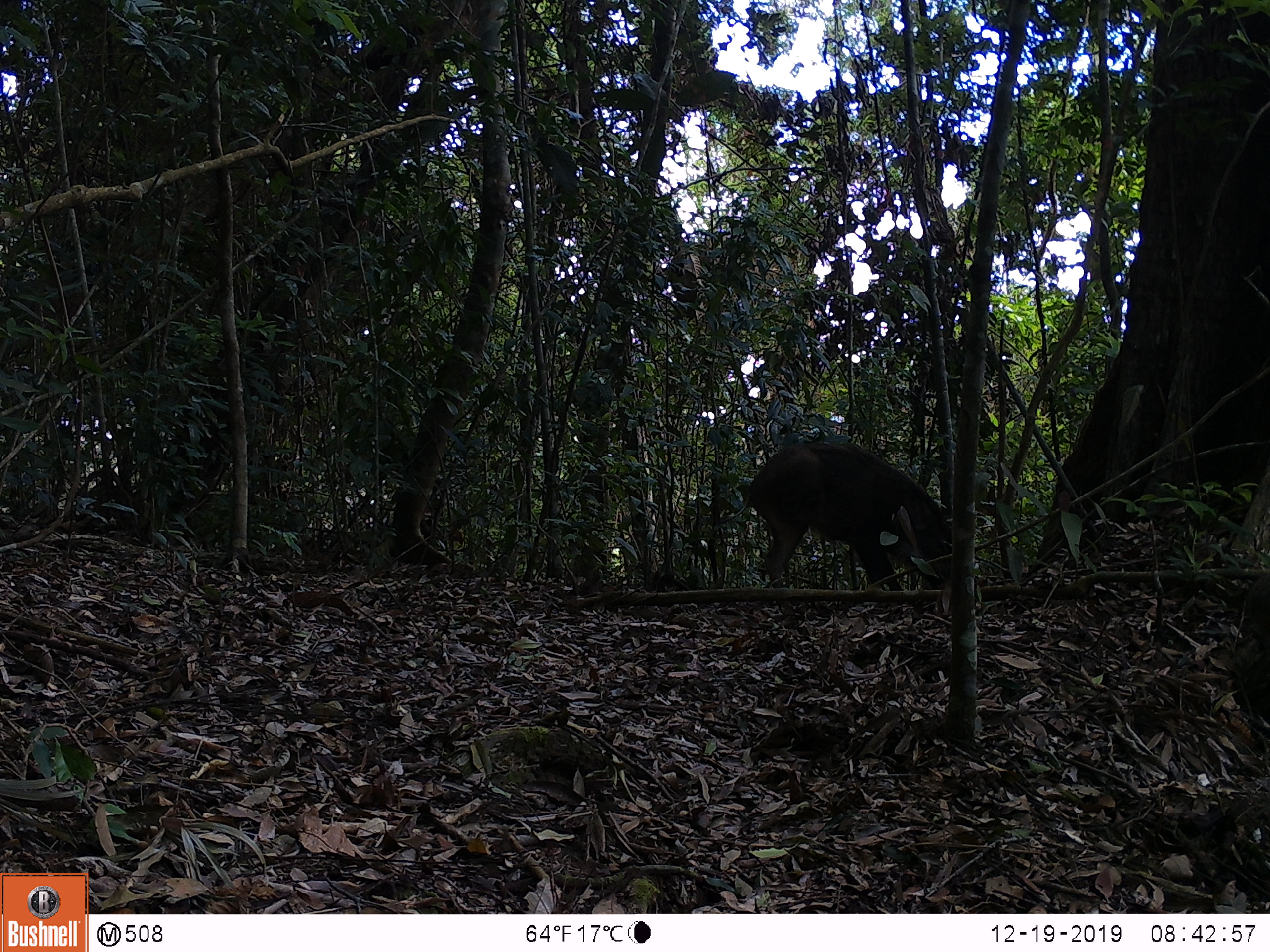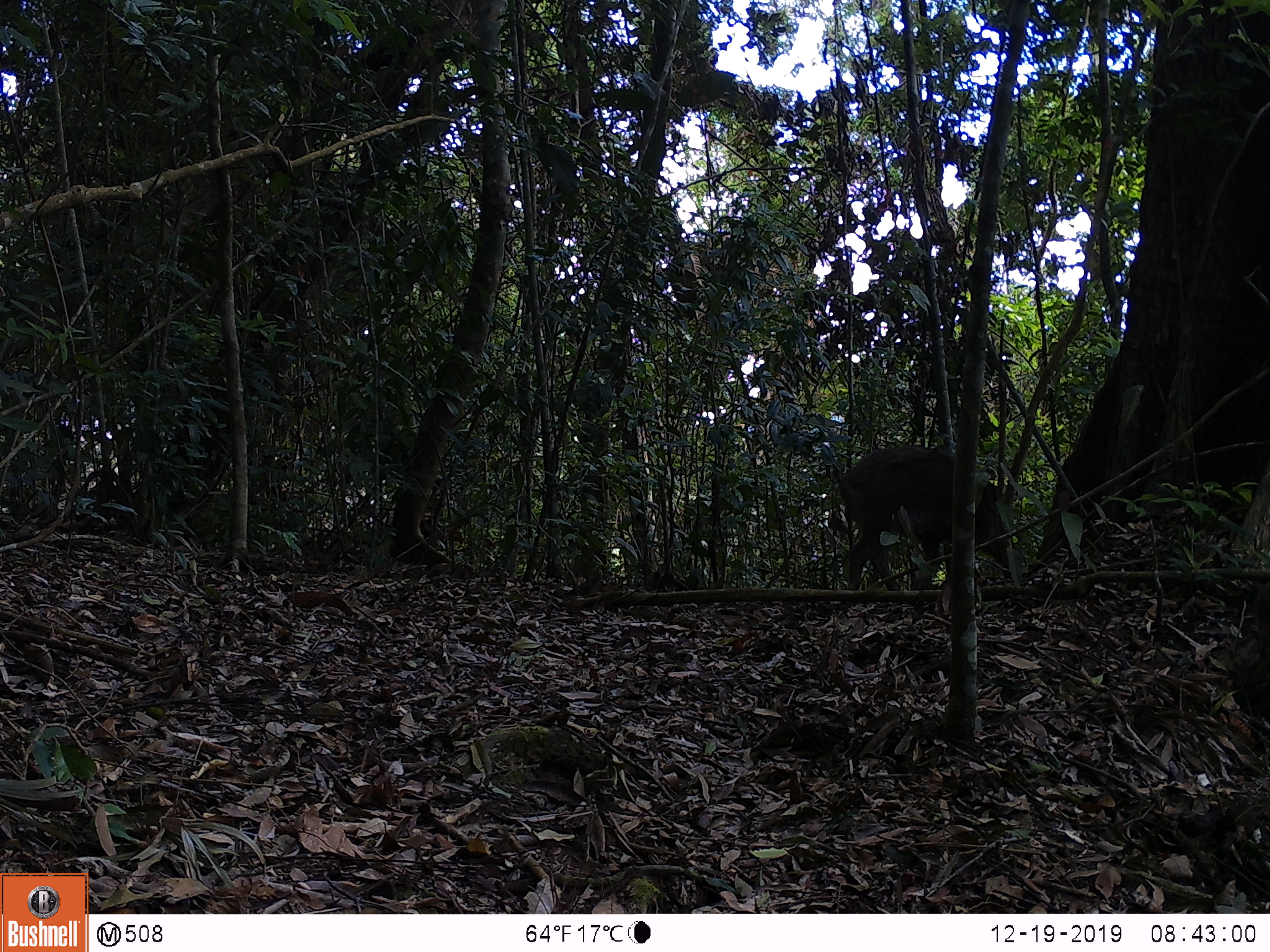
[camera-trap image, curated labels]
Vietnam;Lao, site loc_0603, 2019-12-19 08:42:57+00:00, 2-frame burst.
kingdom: Animalia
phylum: Chordata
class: Mammalia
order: Artiodactyla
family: Suidae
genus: Sus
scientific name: Sus scrofa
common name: eurasian wild pig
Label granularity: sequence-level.